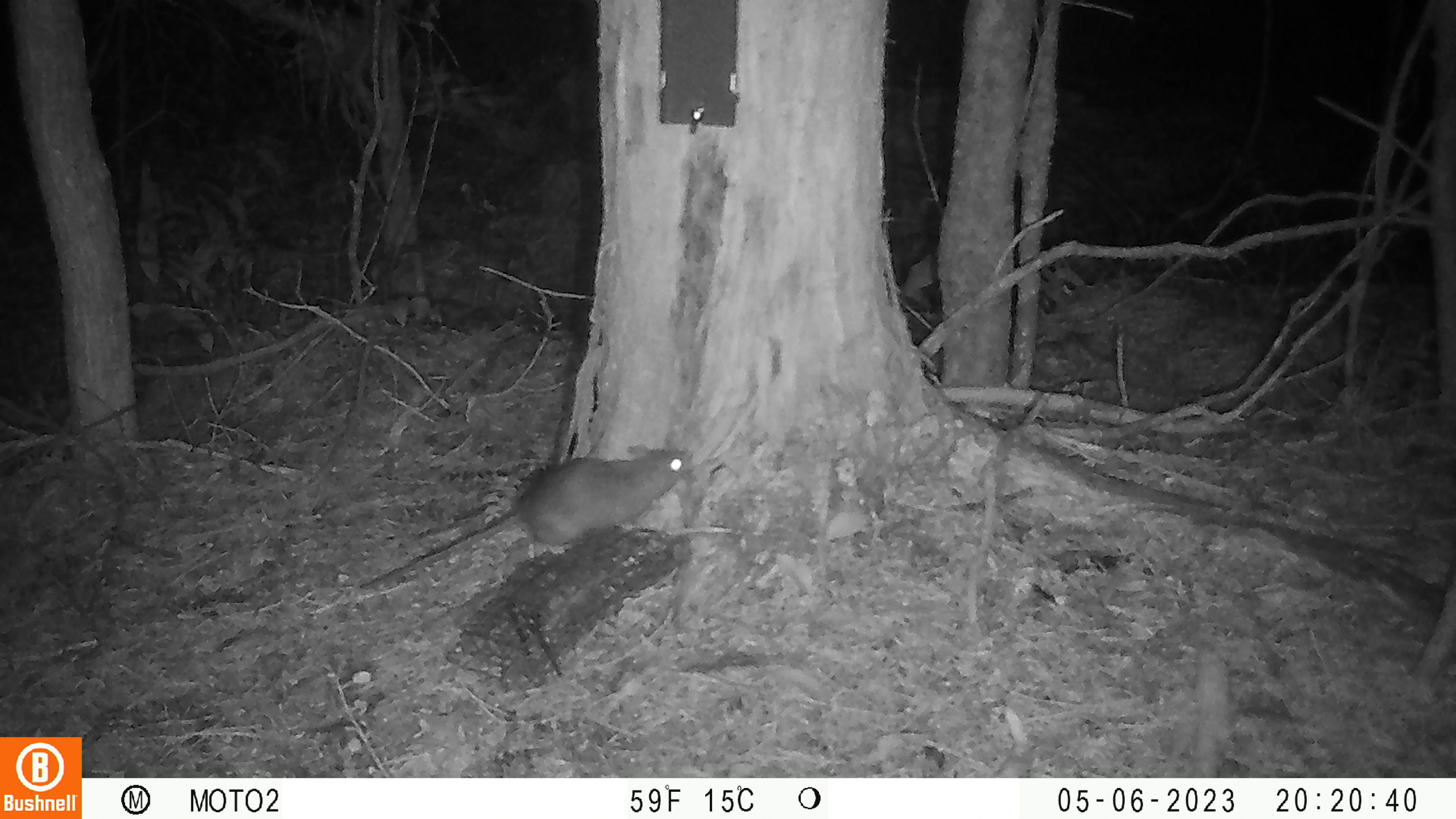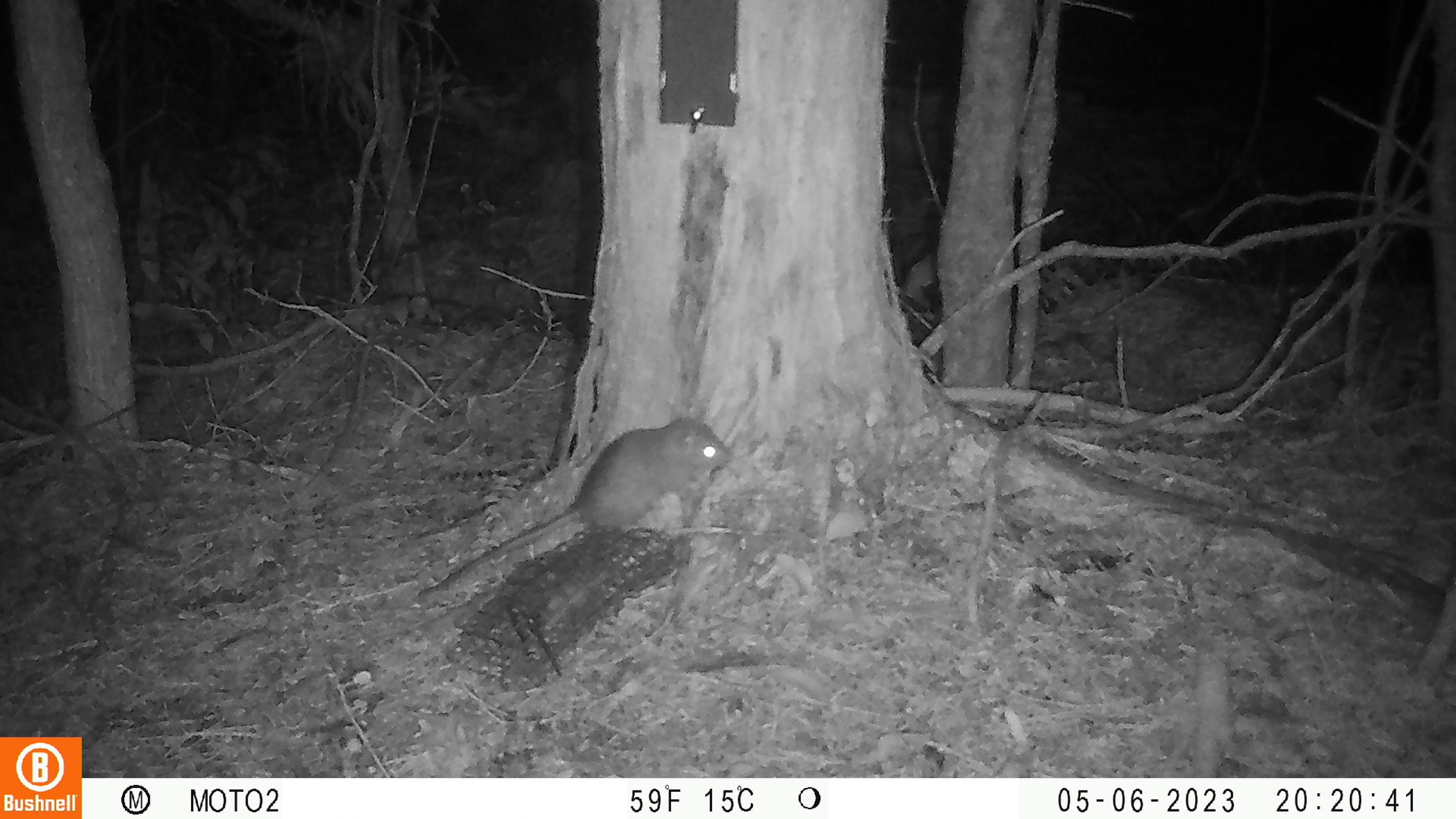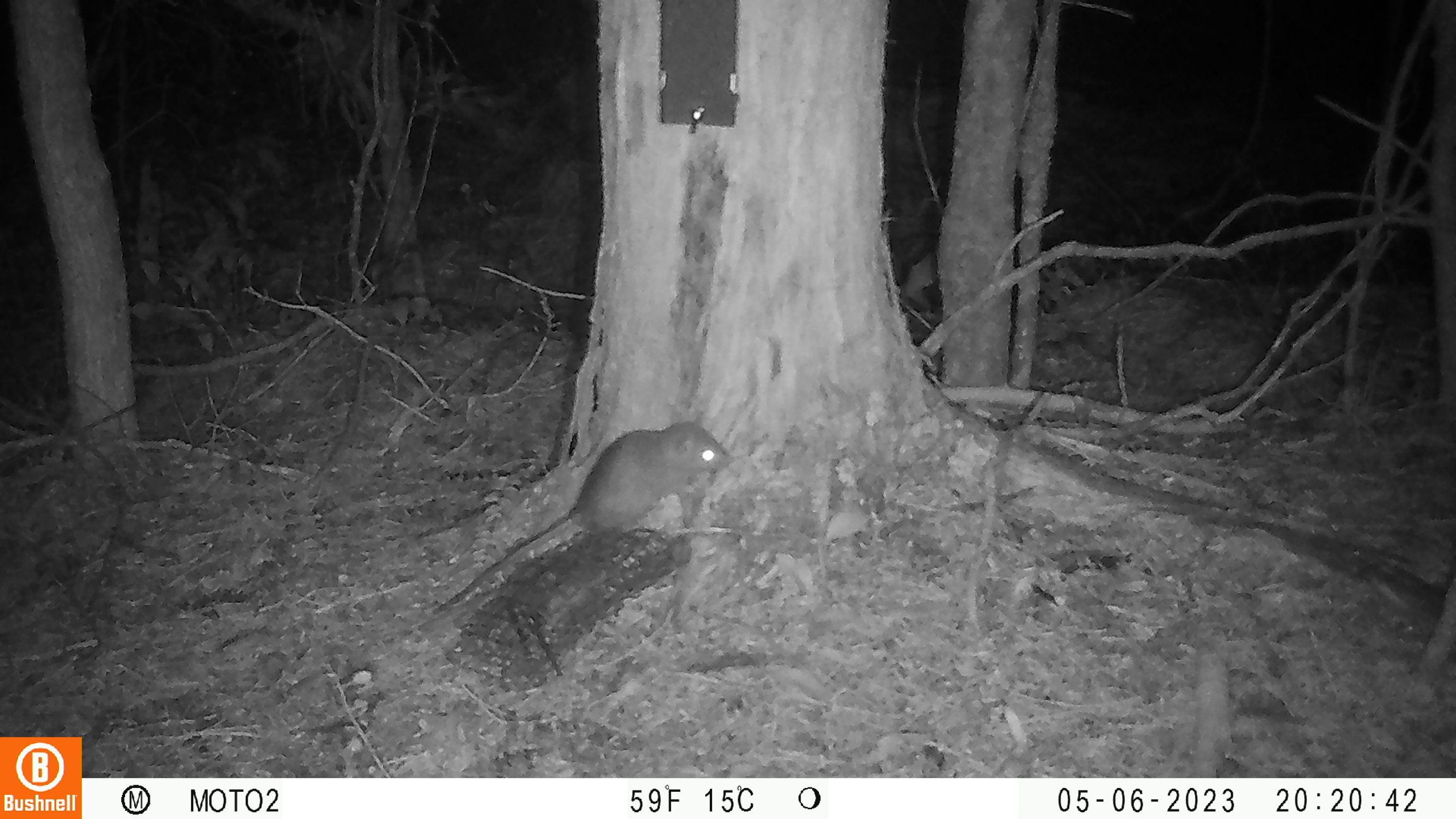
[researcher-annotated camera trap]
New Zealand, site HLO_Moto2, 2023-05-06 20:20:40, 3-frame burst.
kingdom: Animalia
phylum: Chordata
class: Mammalia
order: Rodentia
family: Muridae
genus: Rattus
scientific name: Rattus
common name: rat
Rat (Rattus).